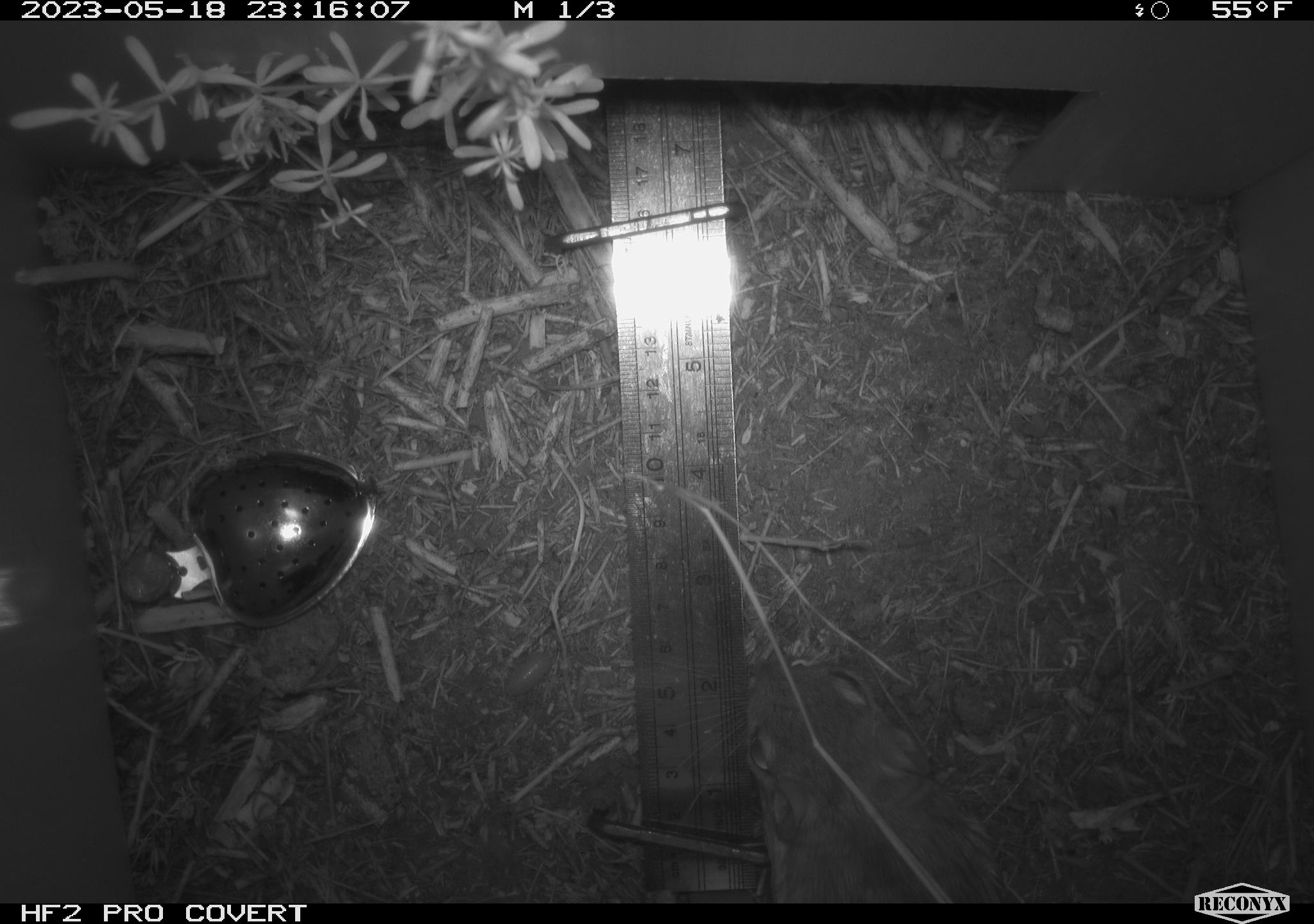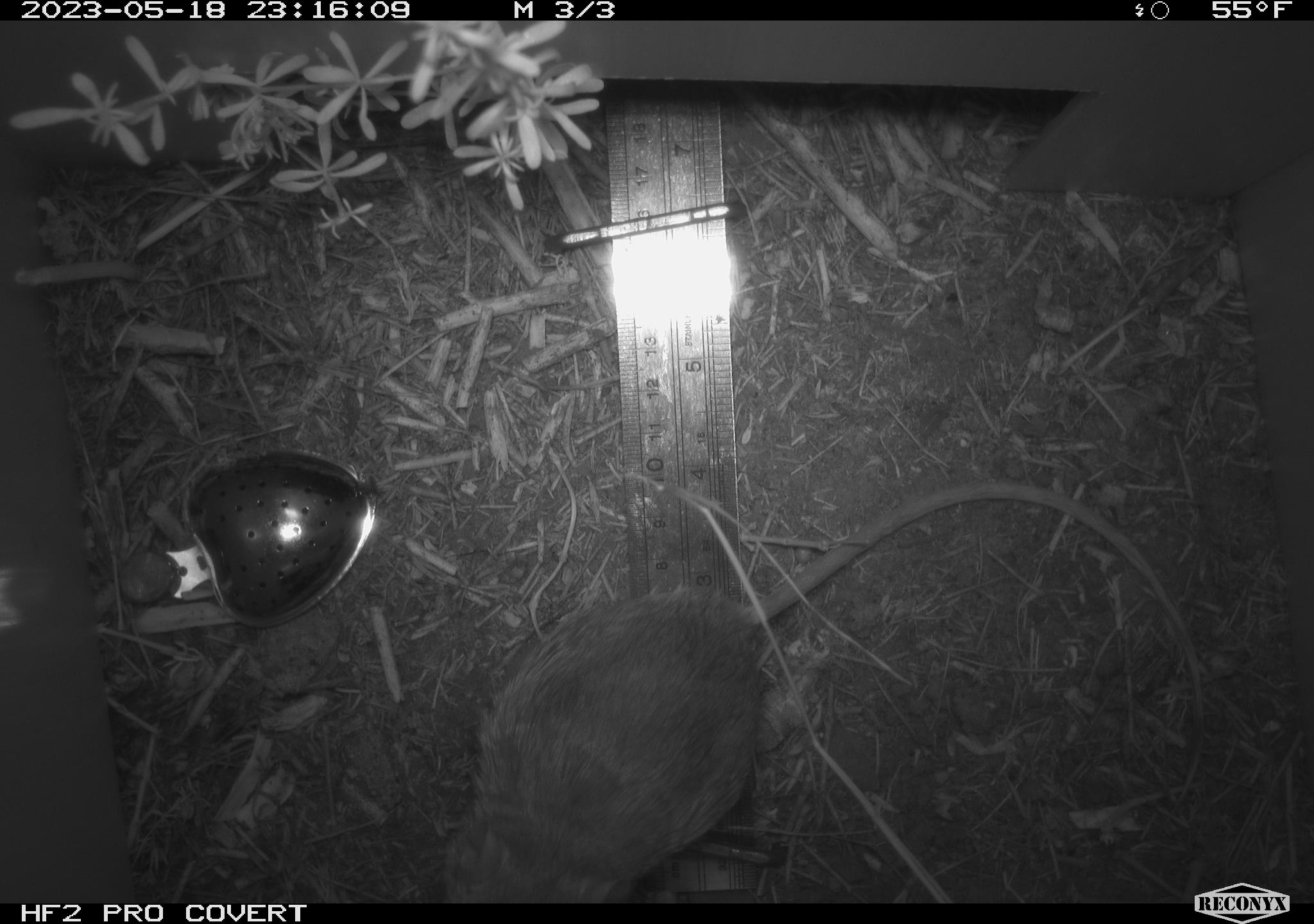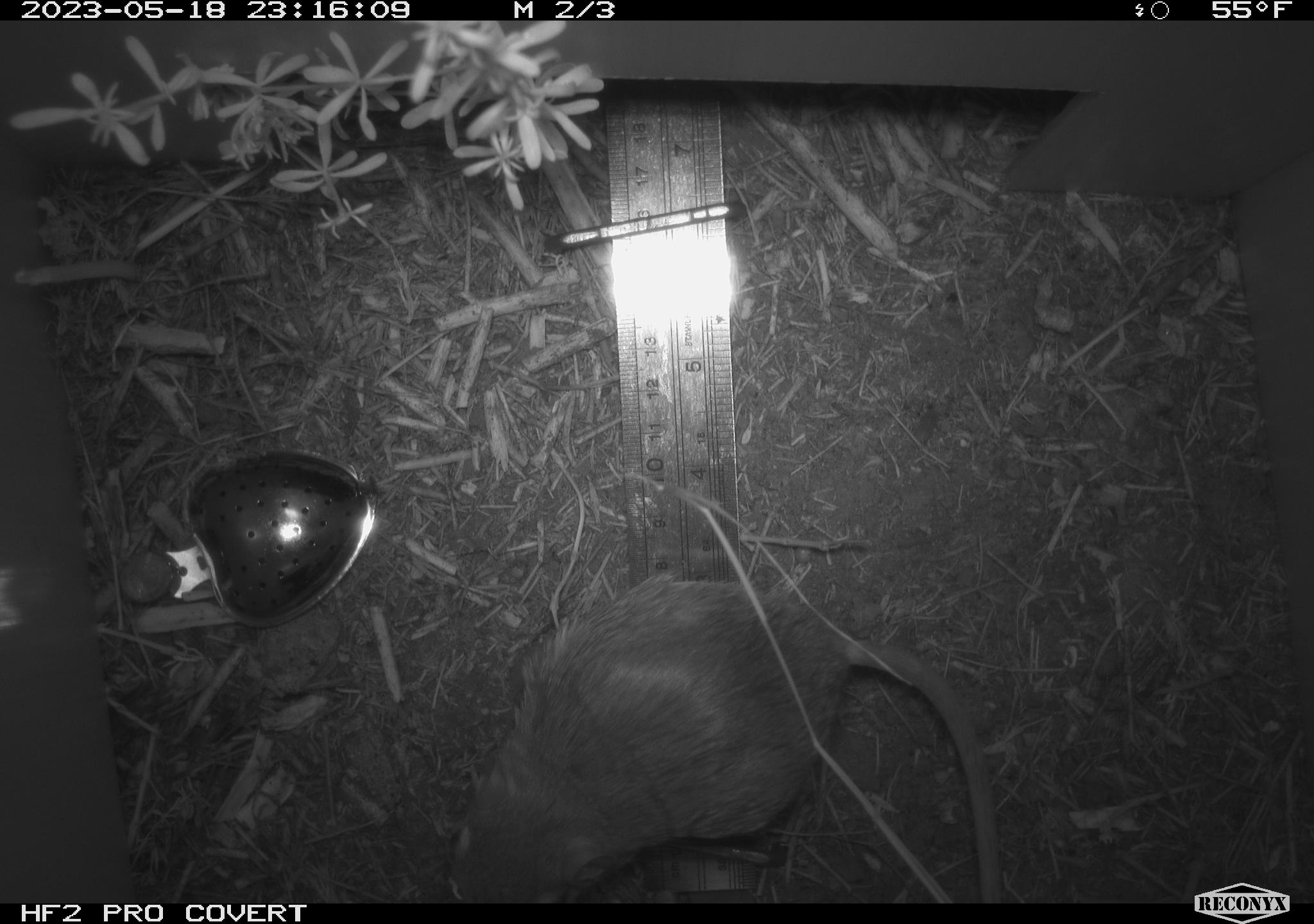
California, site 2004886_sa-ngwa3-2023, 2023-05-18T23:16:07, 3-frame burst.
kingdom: Animalia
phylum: Chordata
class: Mammalia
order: Rodentia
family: Heteromyidae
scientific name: Heteromyidae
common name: kangaroo rats and pocket mice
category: heteromyidae family